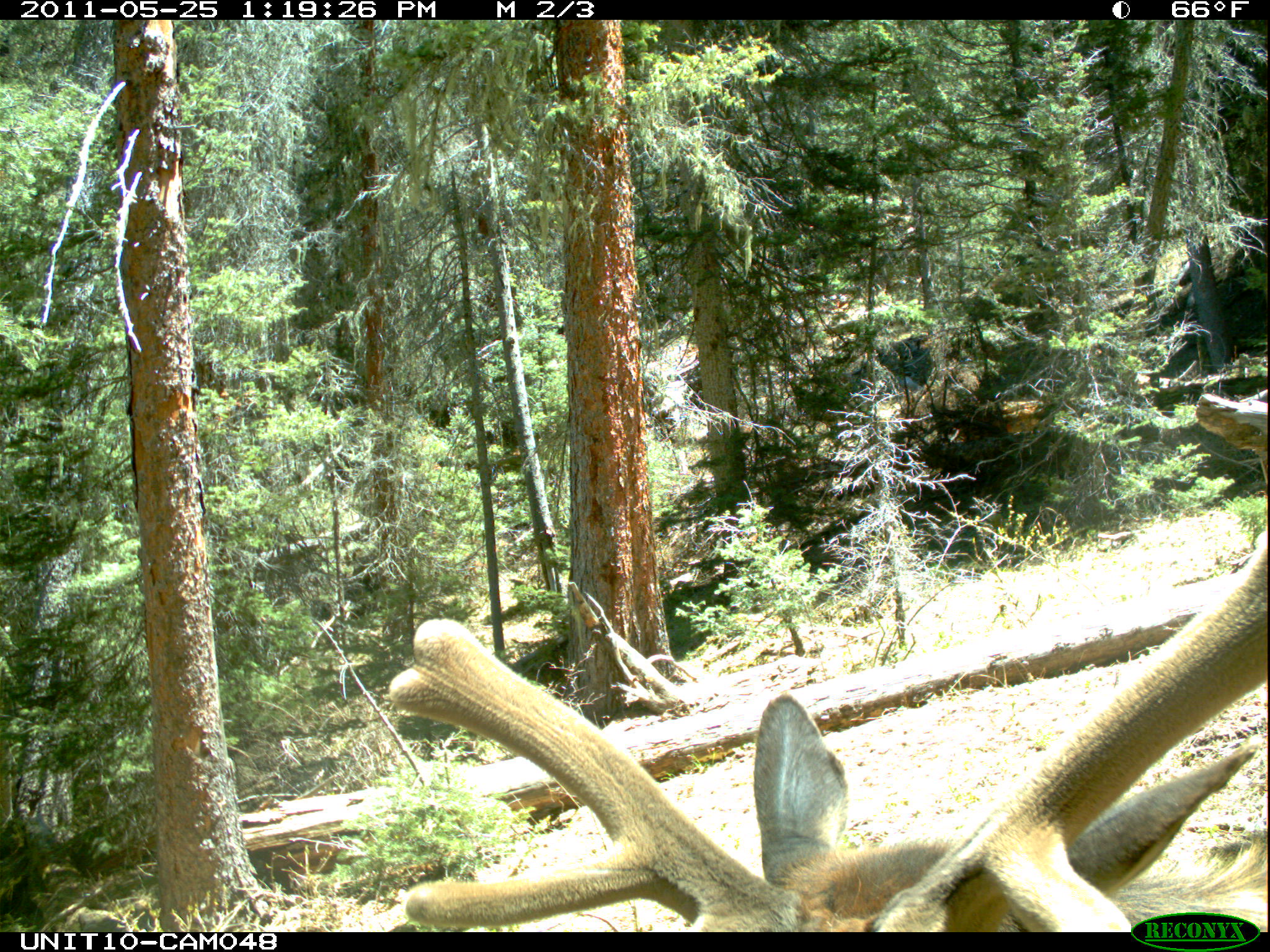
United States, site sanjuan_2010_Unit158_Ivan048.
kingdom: Animalia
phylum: Chordata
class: Mammalia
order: Artiodactyla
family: Cervidae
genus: Cervus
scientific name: Cervus elaphus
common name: red deer